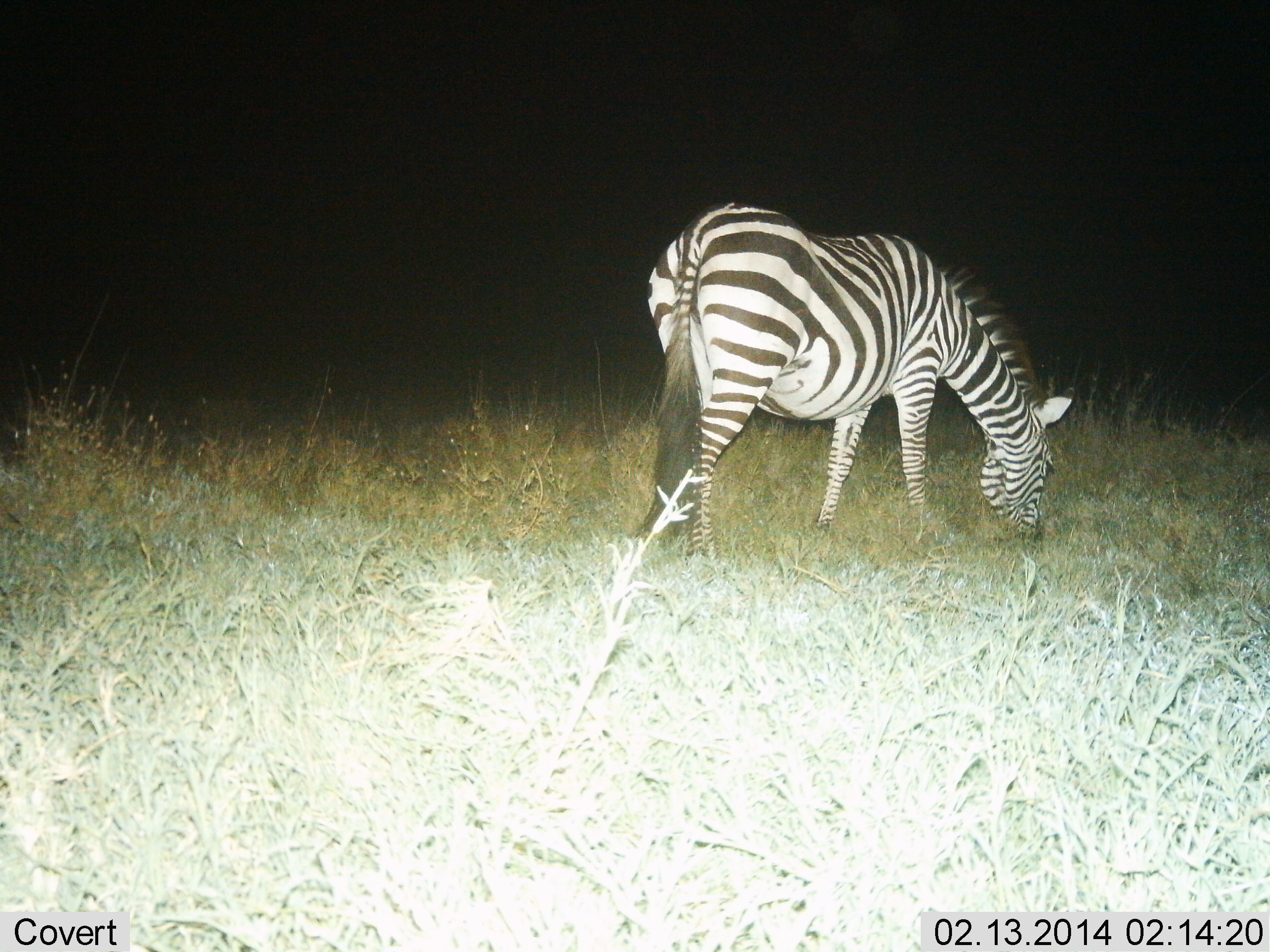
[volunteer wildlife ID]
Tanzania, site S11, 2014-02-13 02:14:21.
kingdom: Animalia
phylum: Chordata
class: Mammalia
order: Perissodactyla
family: Equidae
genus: Equus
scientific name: Equus quagga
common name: plains zebra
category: zebra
Zebra (plains zebra) (Equus quagga), count 1. Behavior (volunteer vote fractions): standing 20%, resting 0%, moving 0%, interacting 0%. Young present (vote fraction): 0%. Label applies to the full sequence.